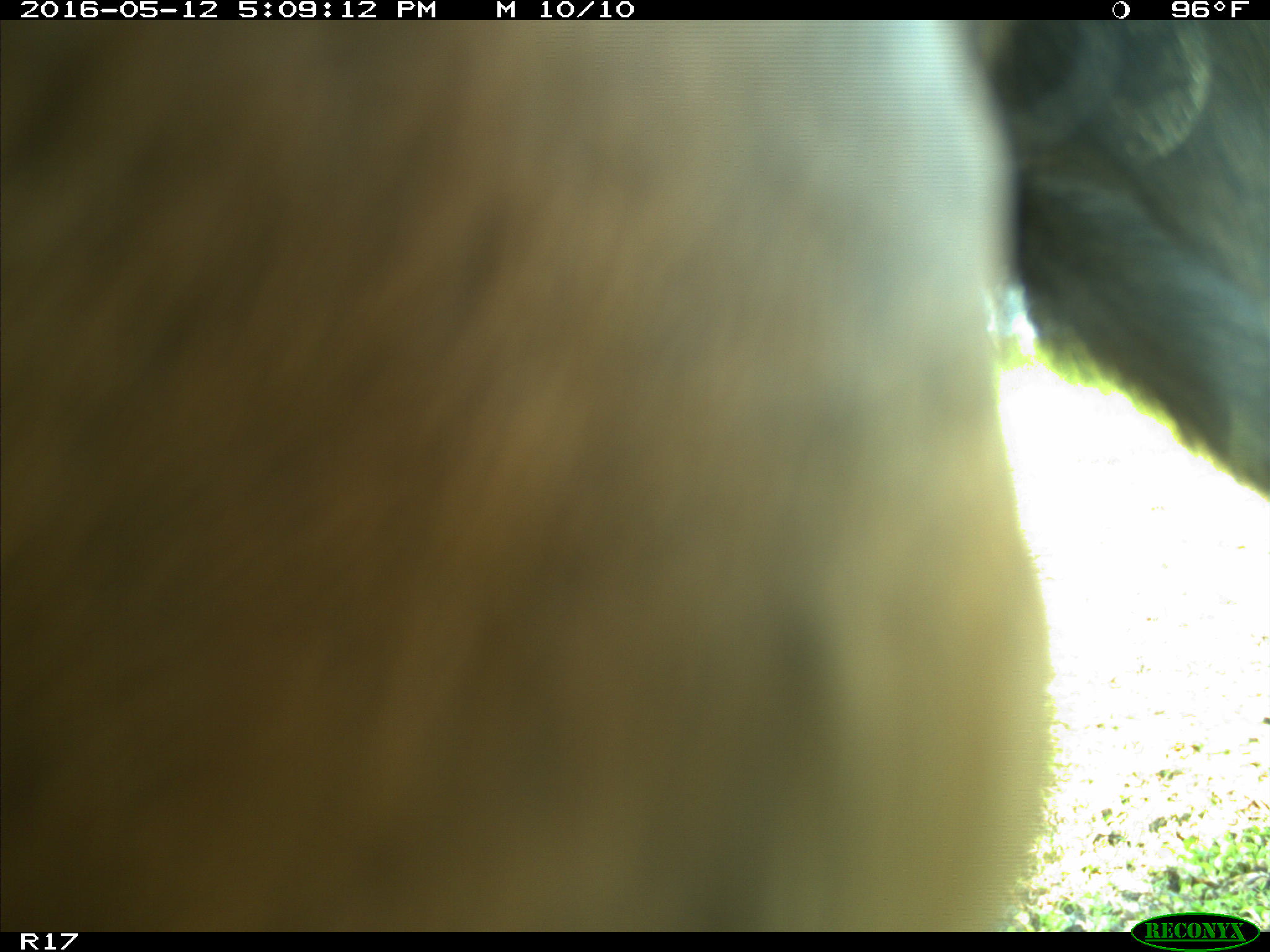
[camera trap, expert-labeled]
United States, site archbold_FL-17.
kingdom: Animalia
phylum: Chordata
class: Mammalia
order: Artiodactyla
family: Bovidae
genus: Bos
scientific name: Bos taurus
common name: domestic cow